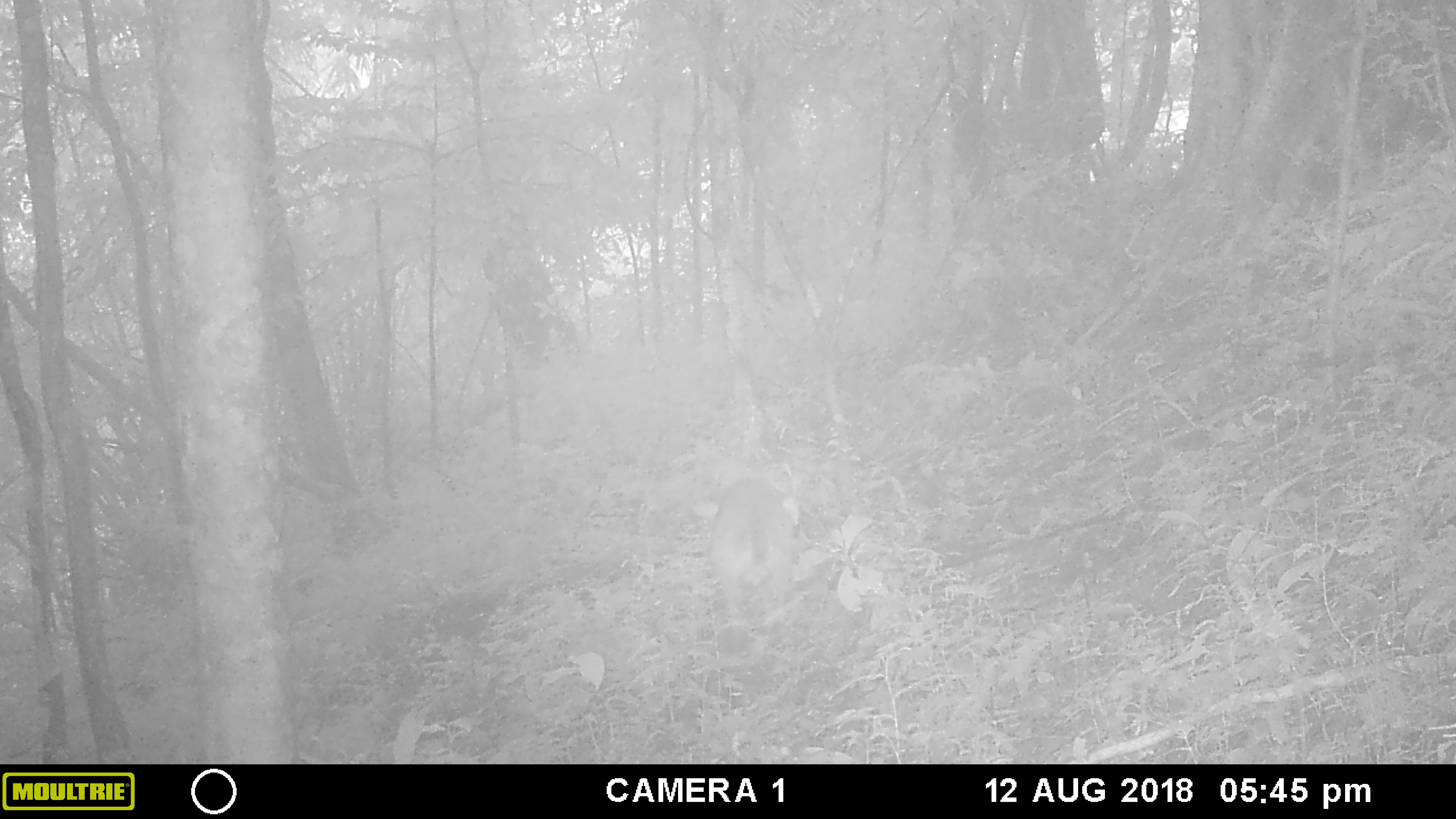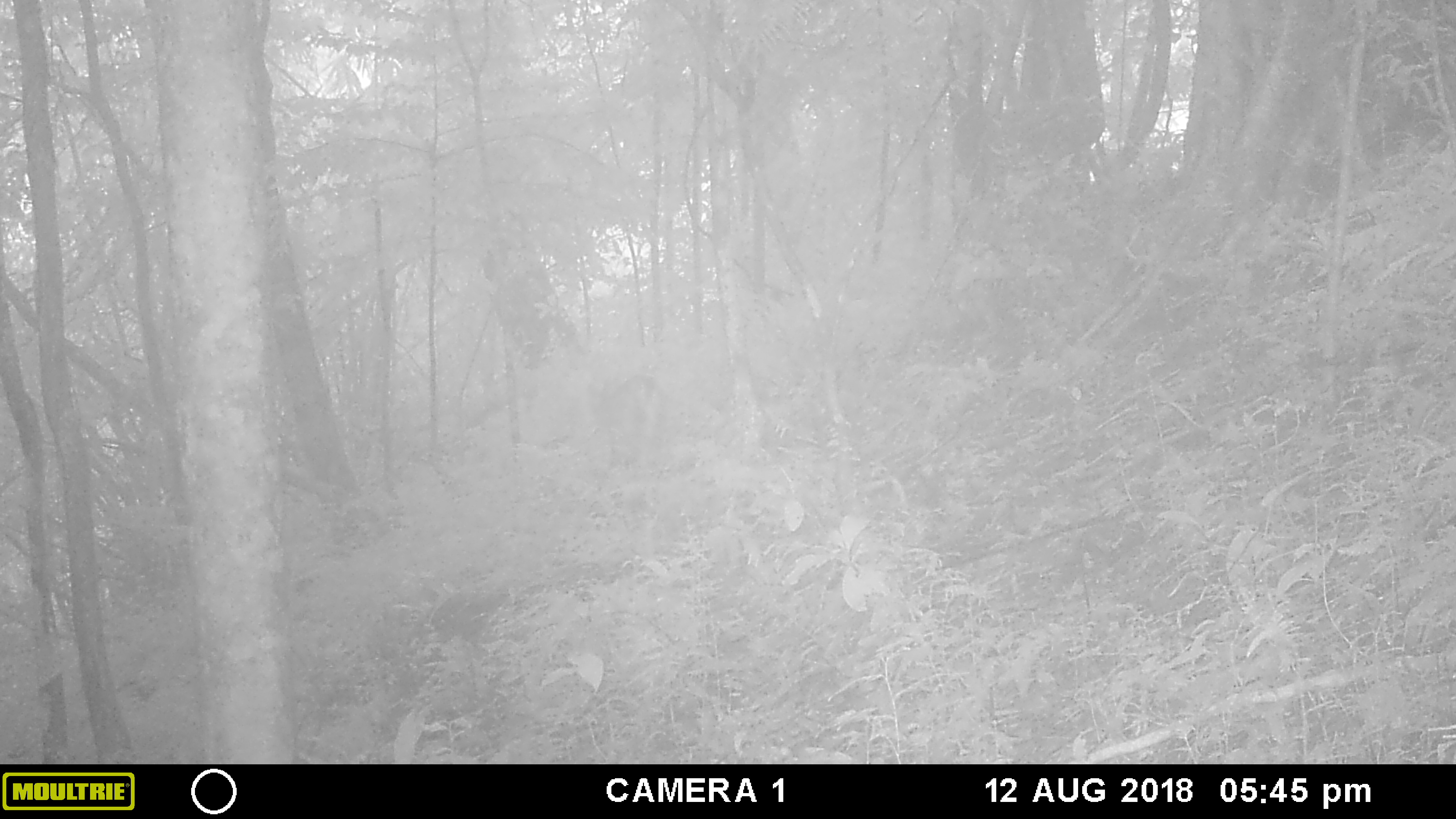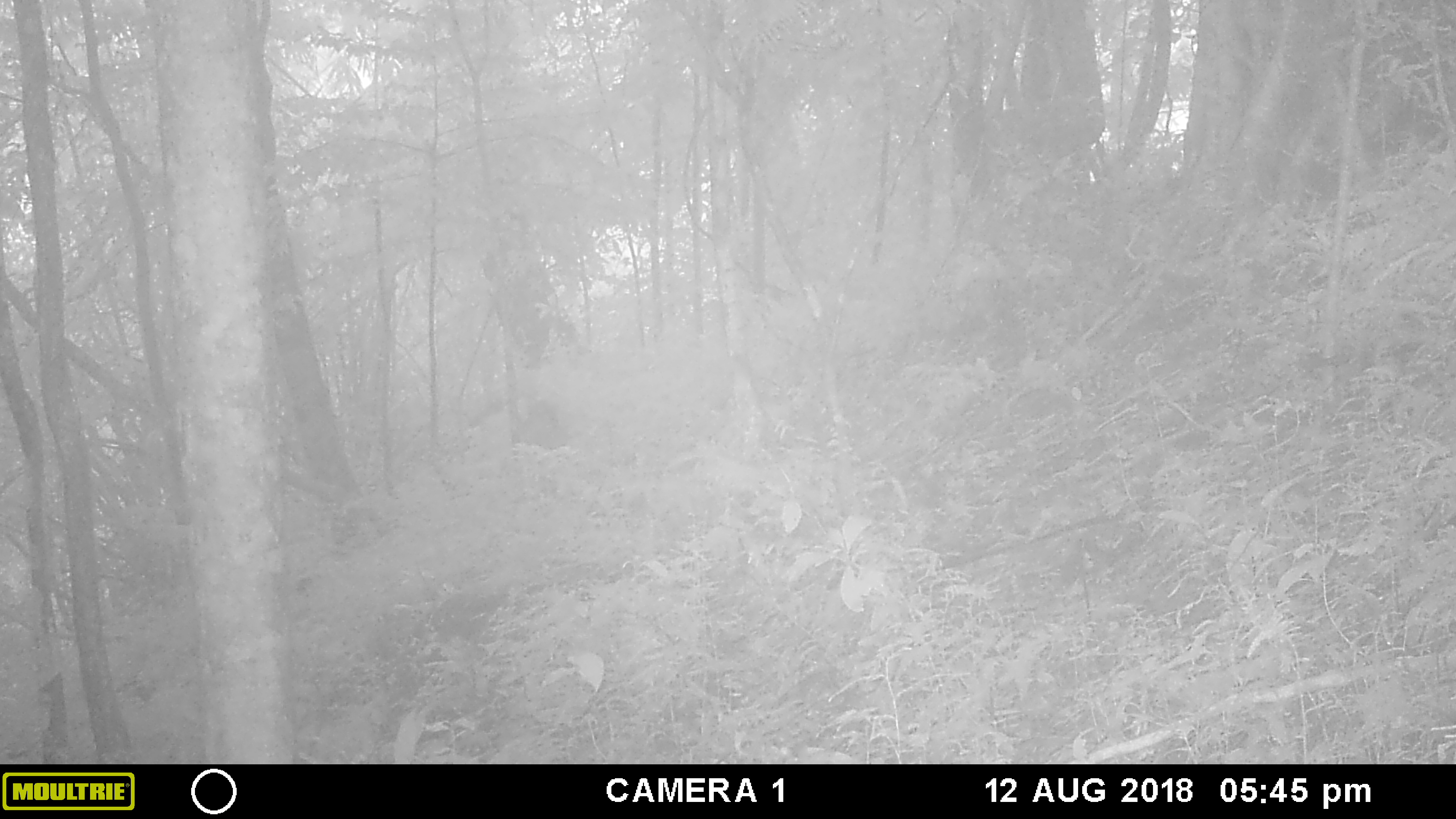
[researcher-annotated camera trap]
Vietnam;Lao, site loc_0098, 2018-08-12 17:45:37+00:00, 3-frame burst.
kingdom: Animalia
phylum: Chordata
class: Mammalia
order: Artiodactyla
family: Cervidae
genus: Muntiacus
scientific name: Muntiacus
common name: muntjacs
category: unidentified muntjac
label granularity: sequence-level